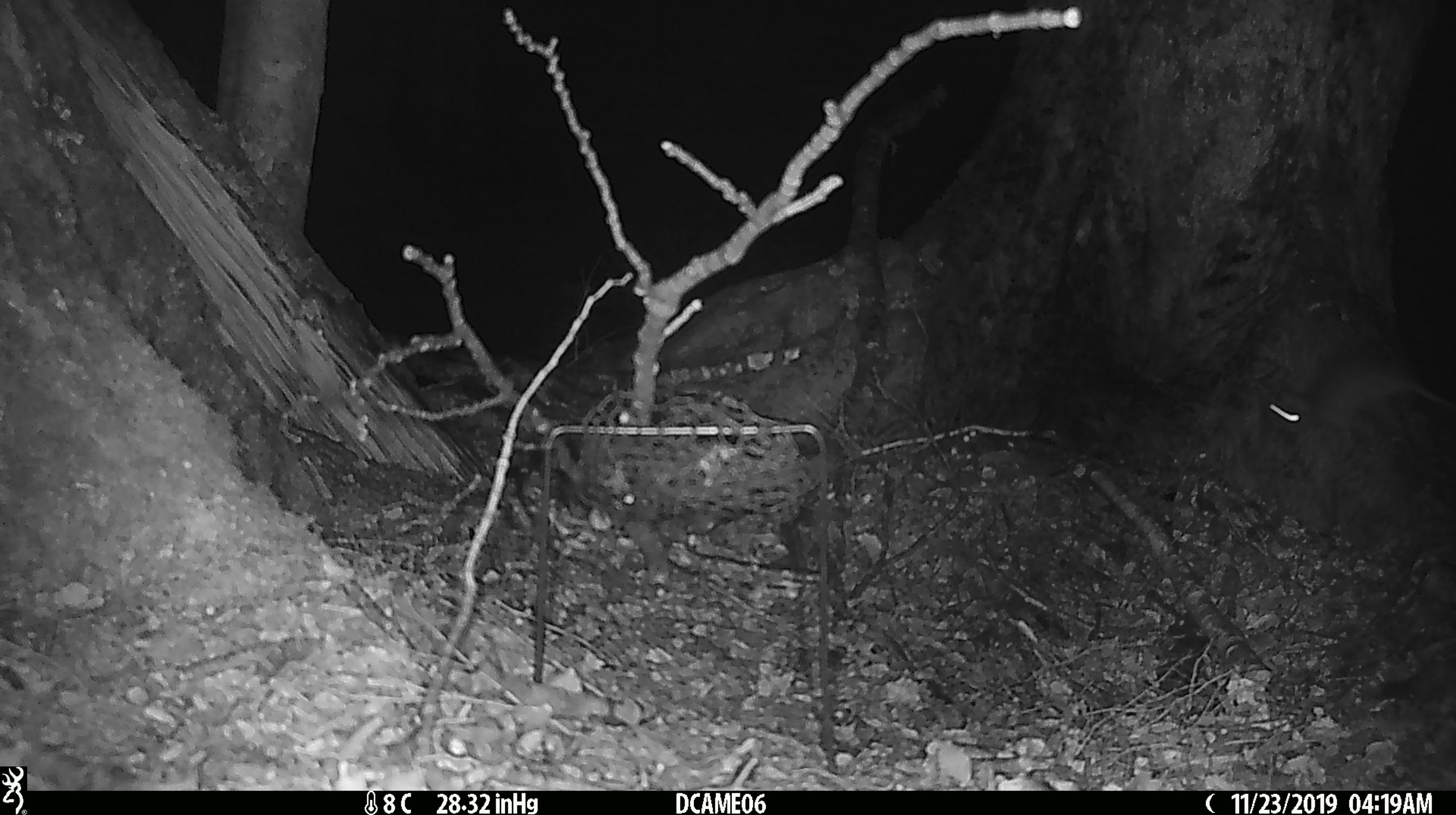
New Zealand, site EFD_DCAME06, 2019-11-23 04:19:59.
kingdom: Animalia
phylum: Chordata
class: Mammalia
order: Rodentia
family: Muridae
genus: Mus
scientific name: Mus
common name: mouse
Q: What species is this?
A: Mouse (Mus).